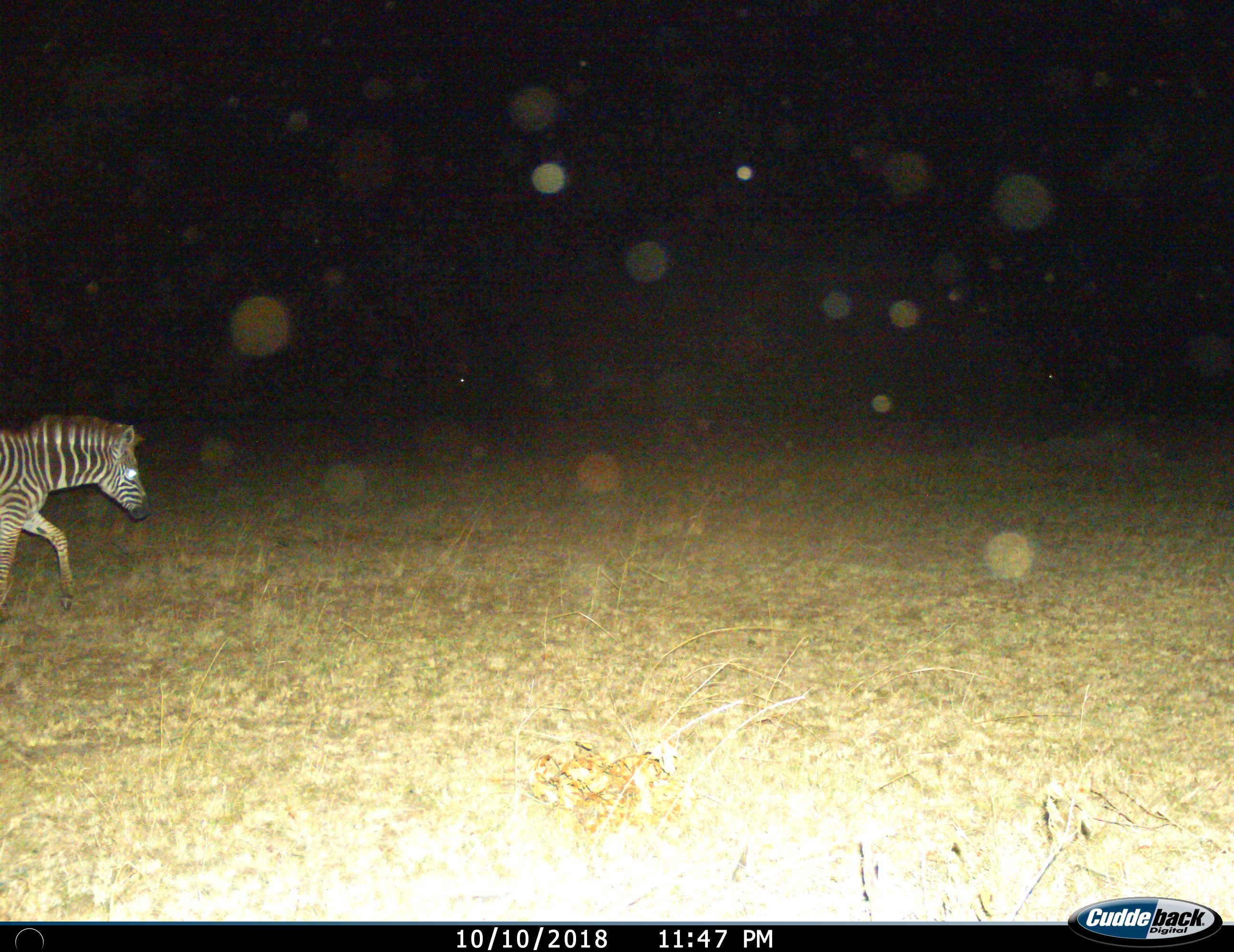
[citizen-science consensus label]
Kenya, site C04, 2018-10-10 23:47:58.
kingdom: Animalia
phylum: Chordata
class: Mammalia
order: Perissodactyla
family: Equidae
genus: Equus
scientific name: Equus quagga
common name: plains zebra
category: zebra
Zebra (plains zebra) (Equus quagga), count 1. Behavior (volunteer vote fractions): standing 0%, resting 0%, moving 100%, interacting 0%. Young present (vote fraction): 0%. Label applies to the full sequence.